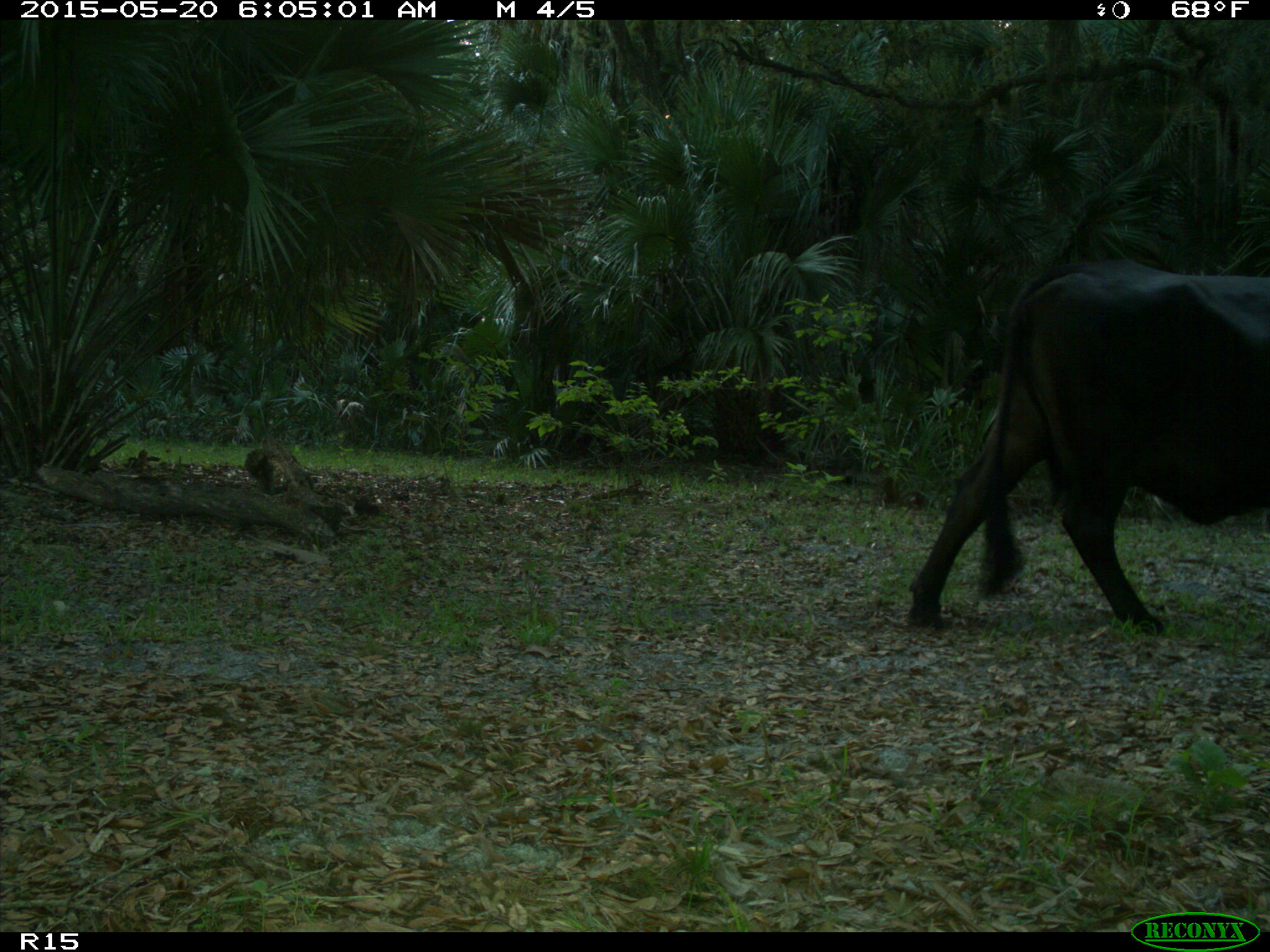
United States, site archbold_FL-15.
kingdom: Animalia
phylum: Chordata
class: Mammalia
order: Artiodactyla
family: Bovidae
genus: Bos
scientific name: Bos taurus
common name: domestic cow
Bos taurus (domestic cow).